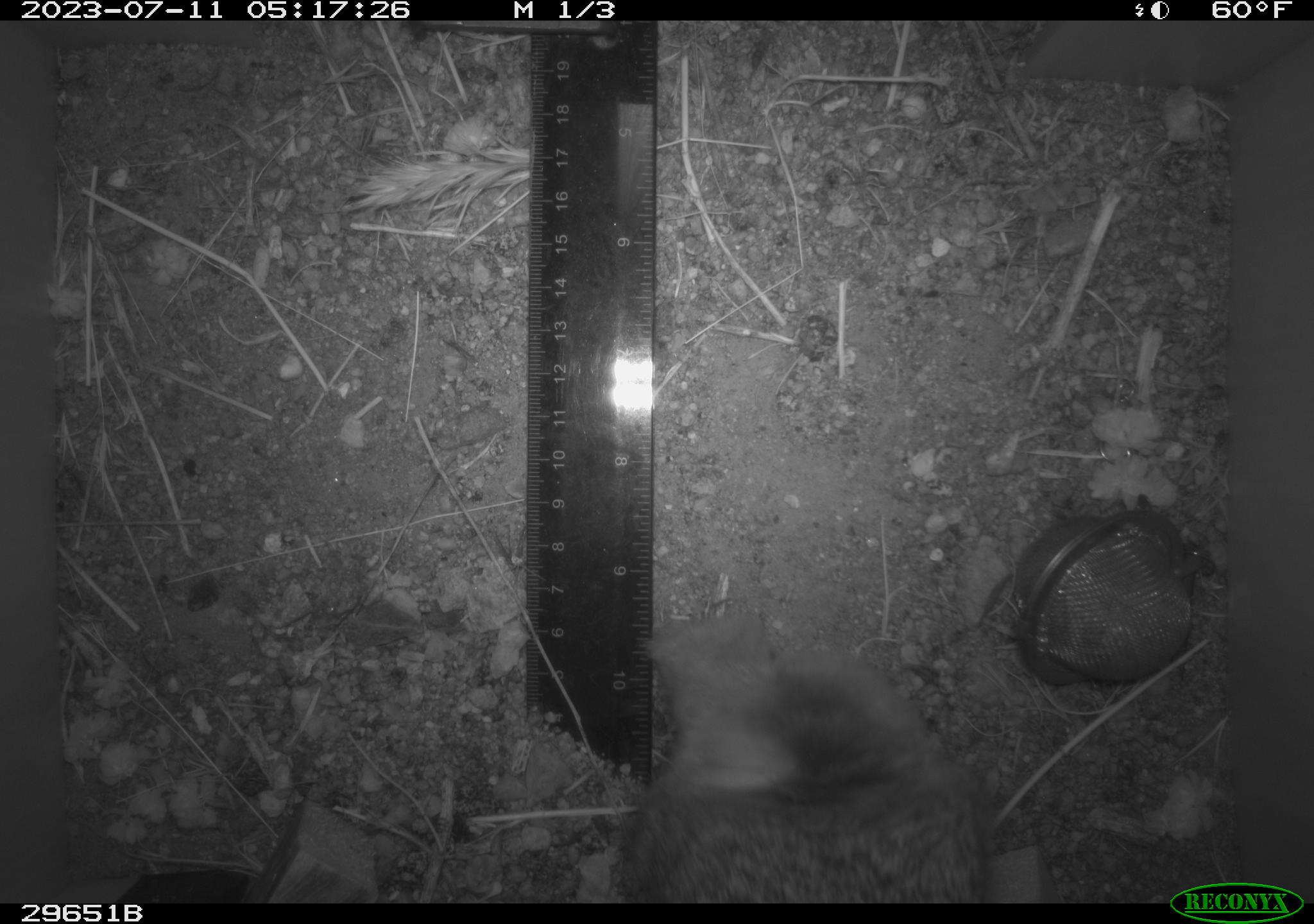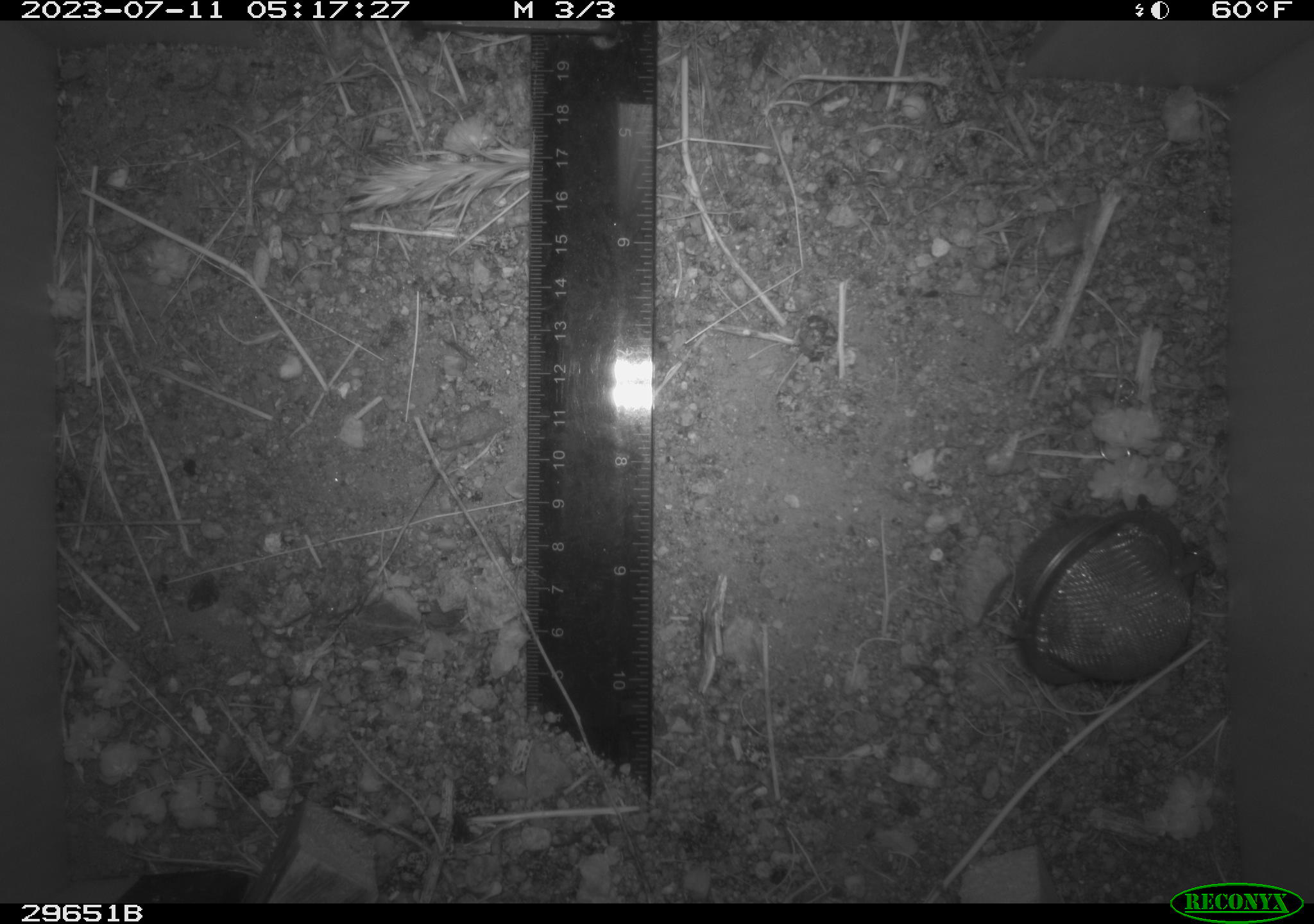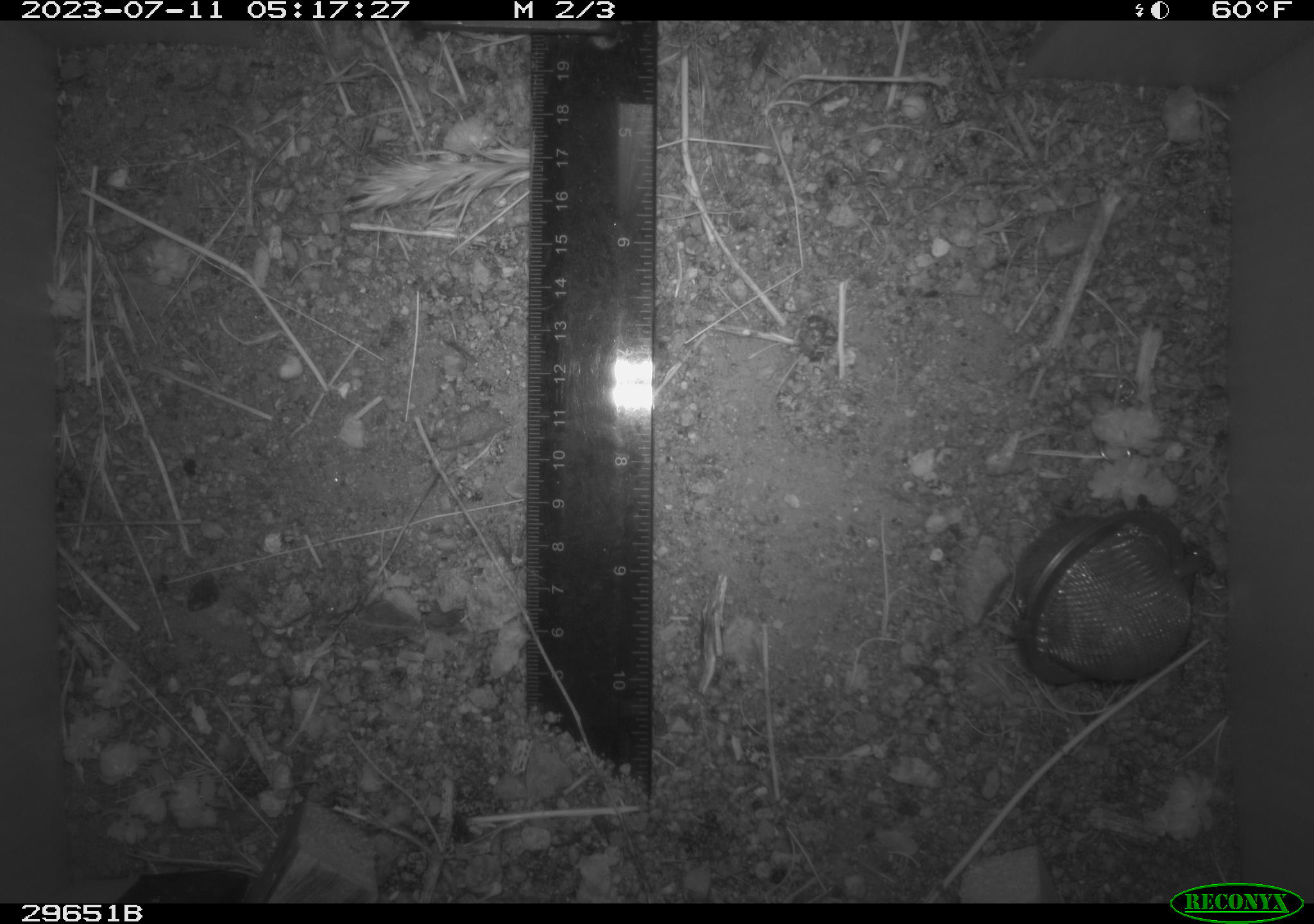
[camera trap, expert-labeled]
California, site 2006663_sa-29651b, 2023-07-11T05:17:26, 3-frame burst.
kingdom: Animalia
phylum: Chordata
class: Mammalia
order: Lagomorpha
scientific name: Lagomorpha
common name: hares, rabbits, and pikas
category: lagomorpha order